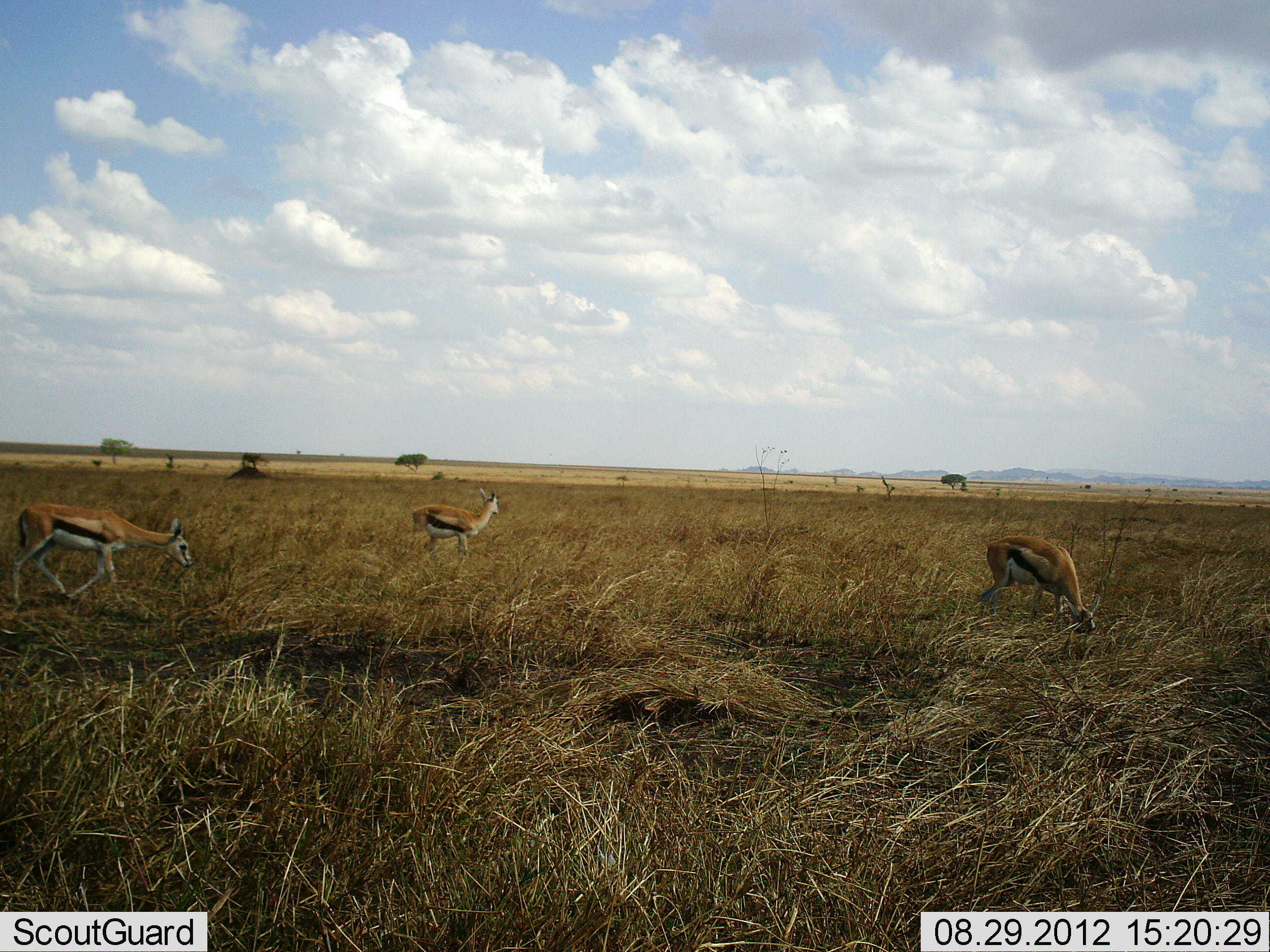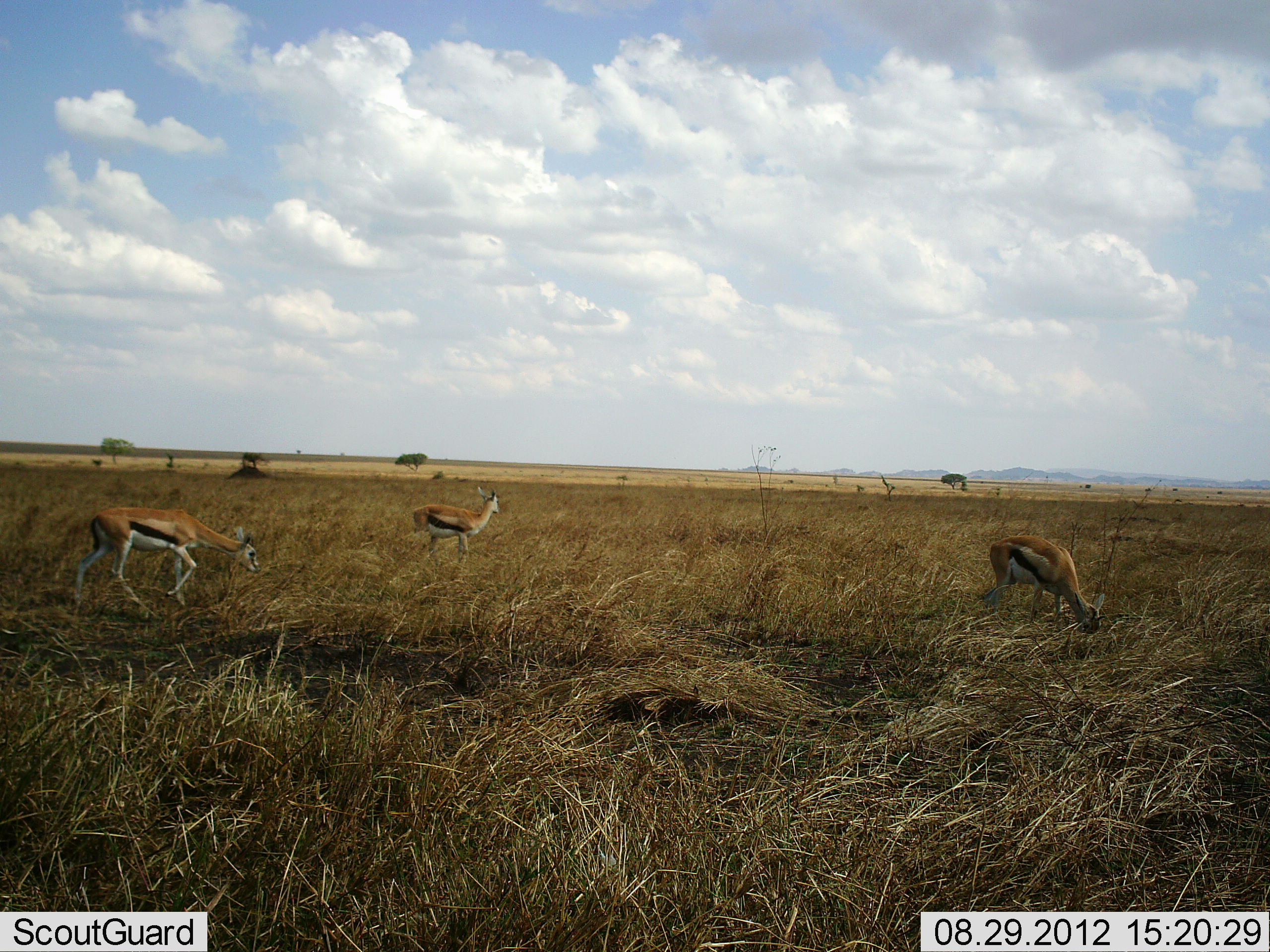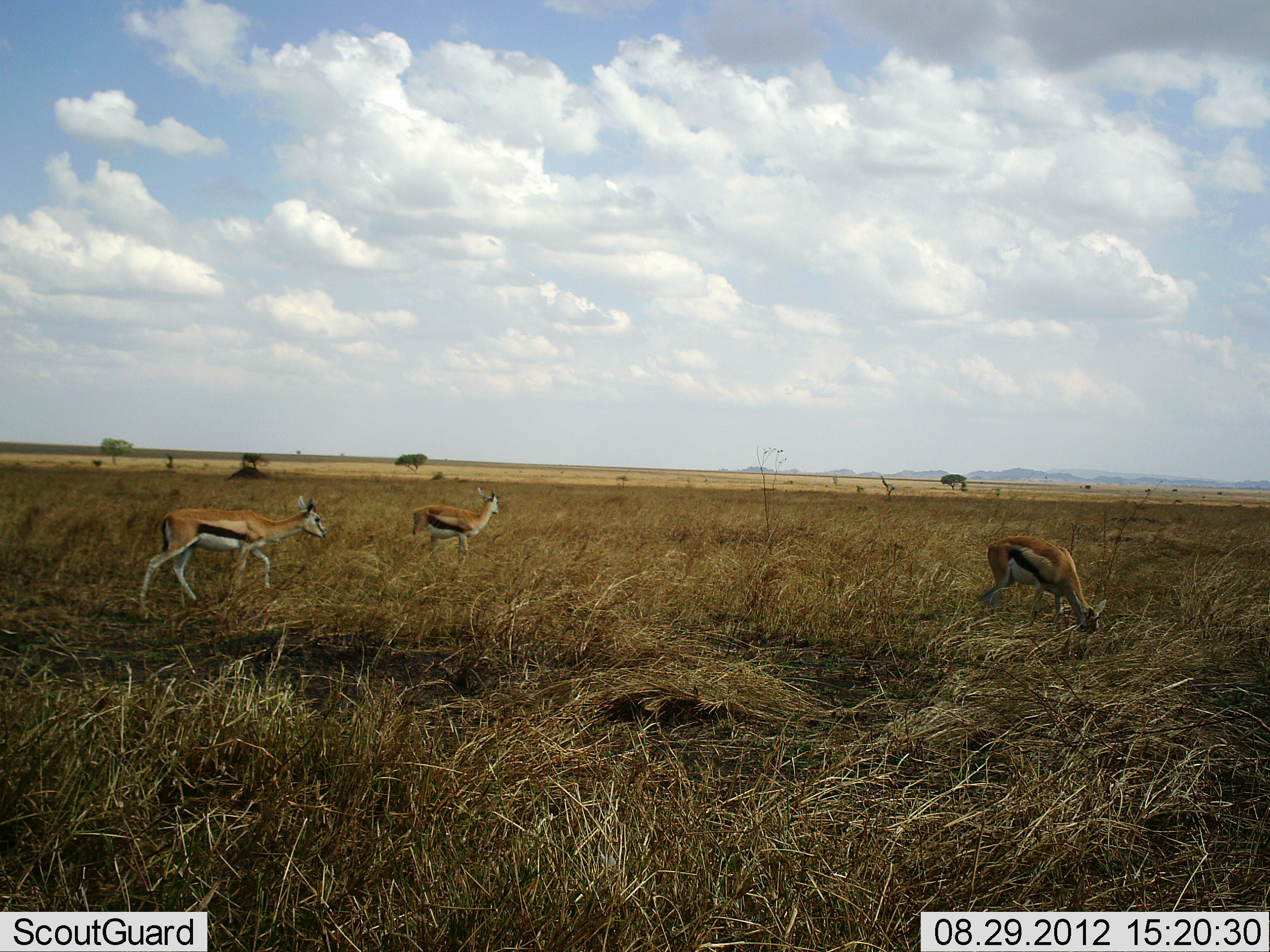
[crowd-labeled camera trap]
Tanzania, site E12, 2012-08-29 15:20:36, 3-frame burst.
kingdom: Animalia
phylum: Chordata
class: Mammalia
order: Artiodactyla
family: Bovidae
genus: Eudorcas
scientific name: Eudorcas thomsonii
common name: thomson's gazelle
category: gazellethomsons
Gazellethomsons (thomson's gazelle) (Eudorcas thomsonii), count 3. Behavior (volunteer vote fractions): standing 80%, resting 10%, moving 80%, interacting 0%. Young present (vote fraction): 0%. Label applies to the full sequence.